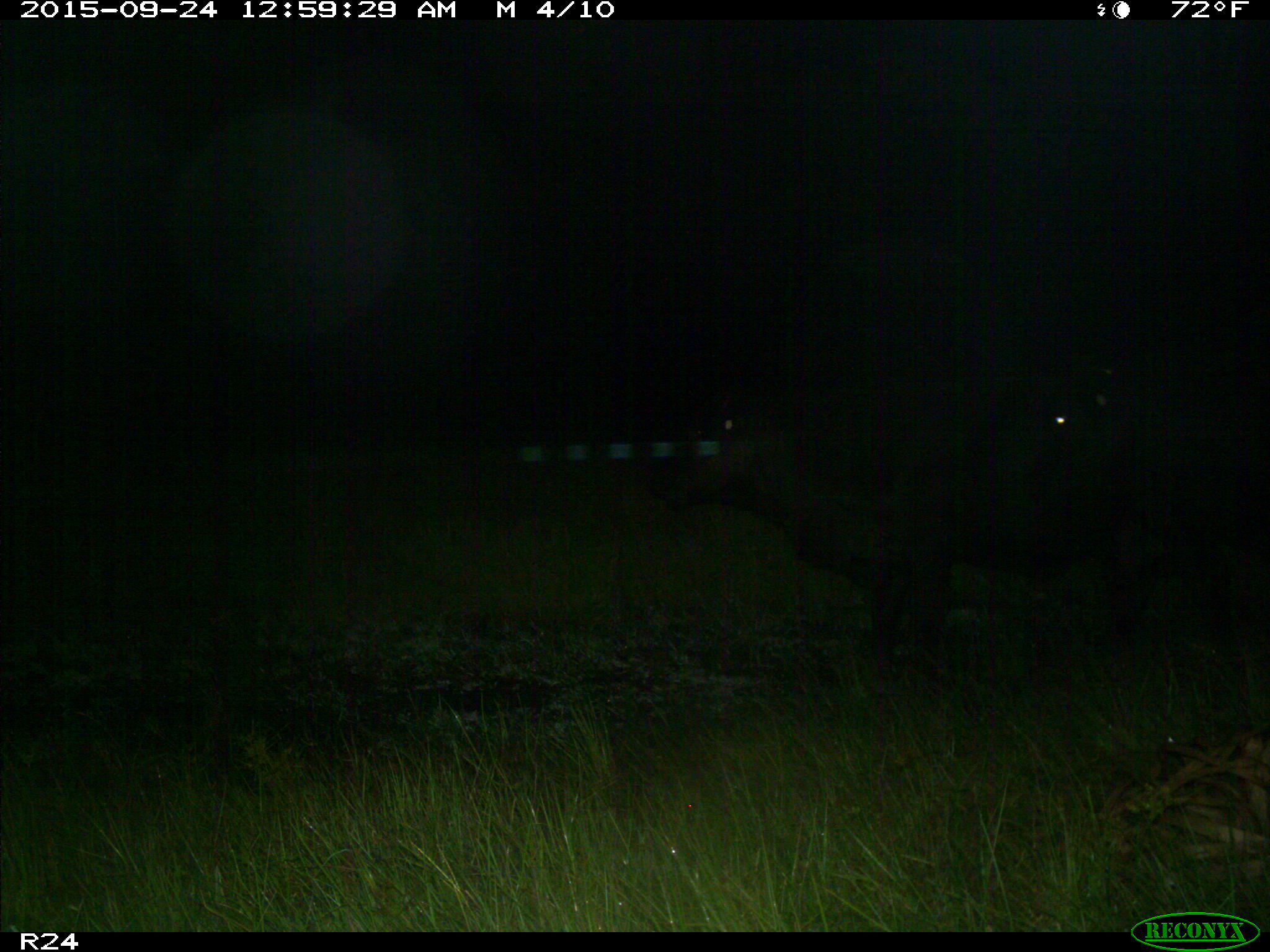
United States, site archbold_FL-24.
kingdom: Animalia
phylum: Chordata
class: Mammalia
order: Artiodactyla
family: Bovidae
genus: Bos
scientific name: Bos taurus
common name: domestic cow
Bos taurus (domestic cow).